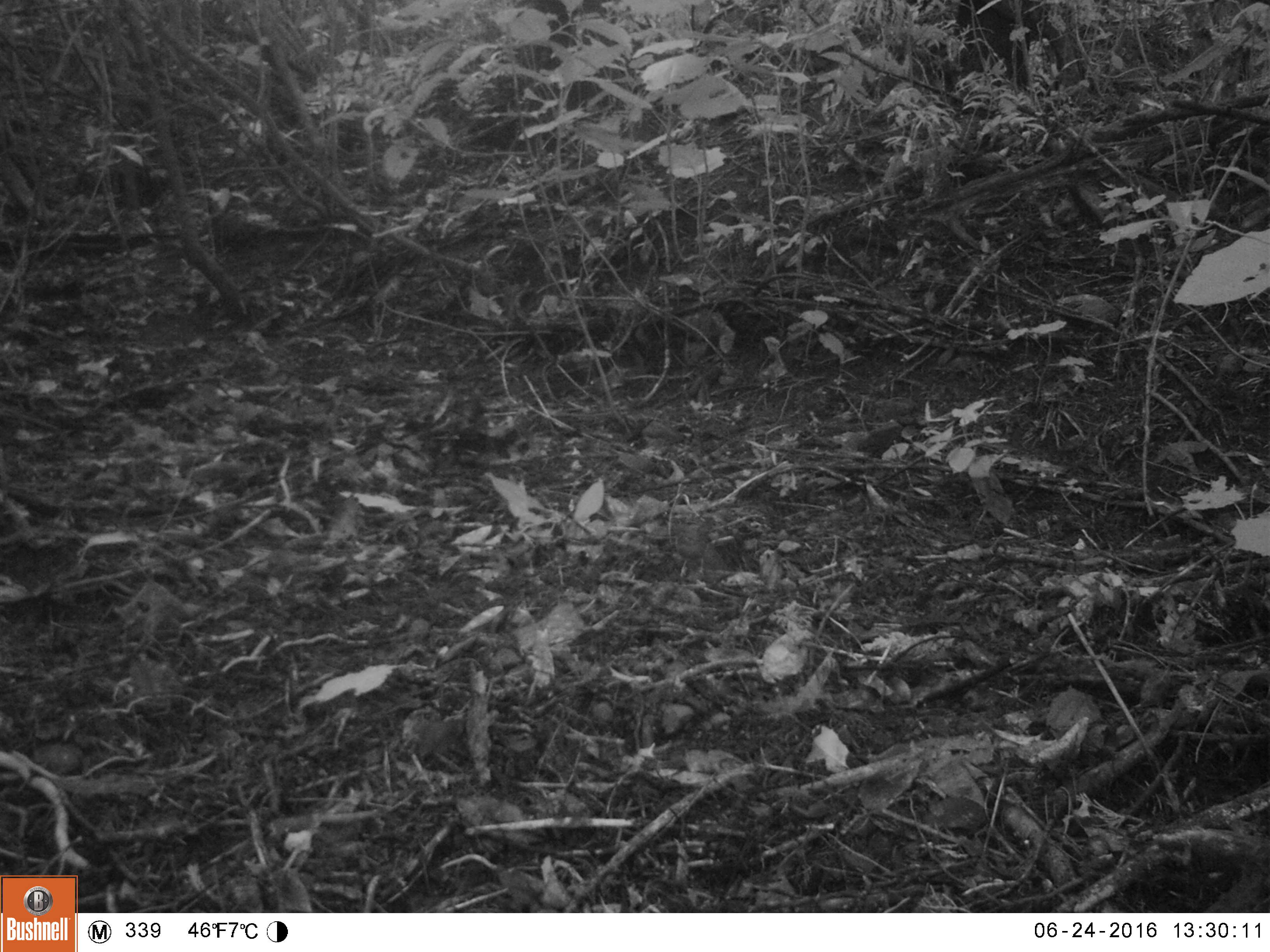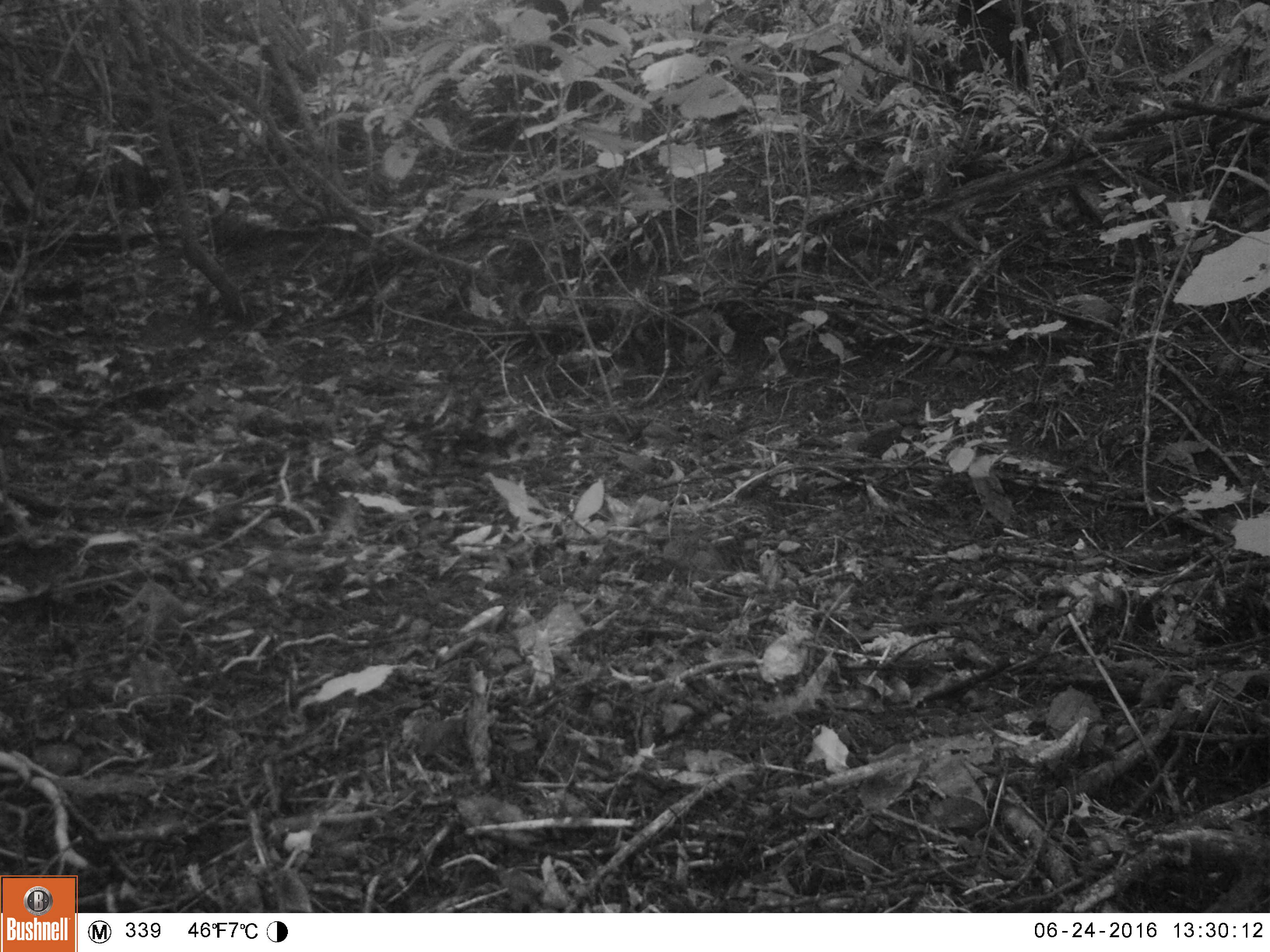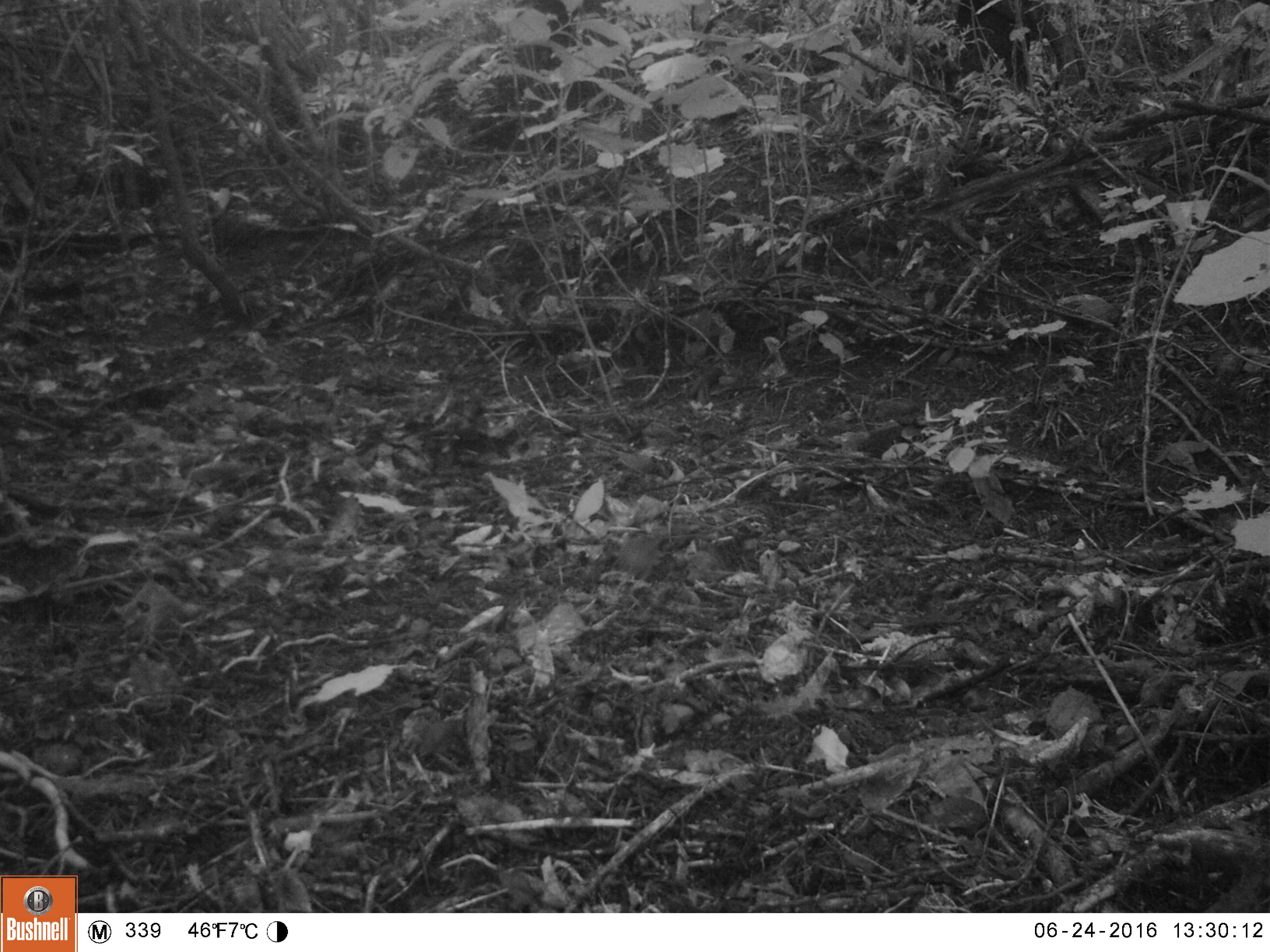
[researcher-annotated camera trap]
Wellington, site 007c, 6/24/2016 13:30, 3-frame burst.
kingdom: Animalia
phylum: Chordata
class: Aves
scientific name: Aves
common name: bird